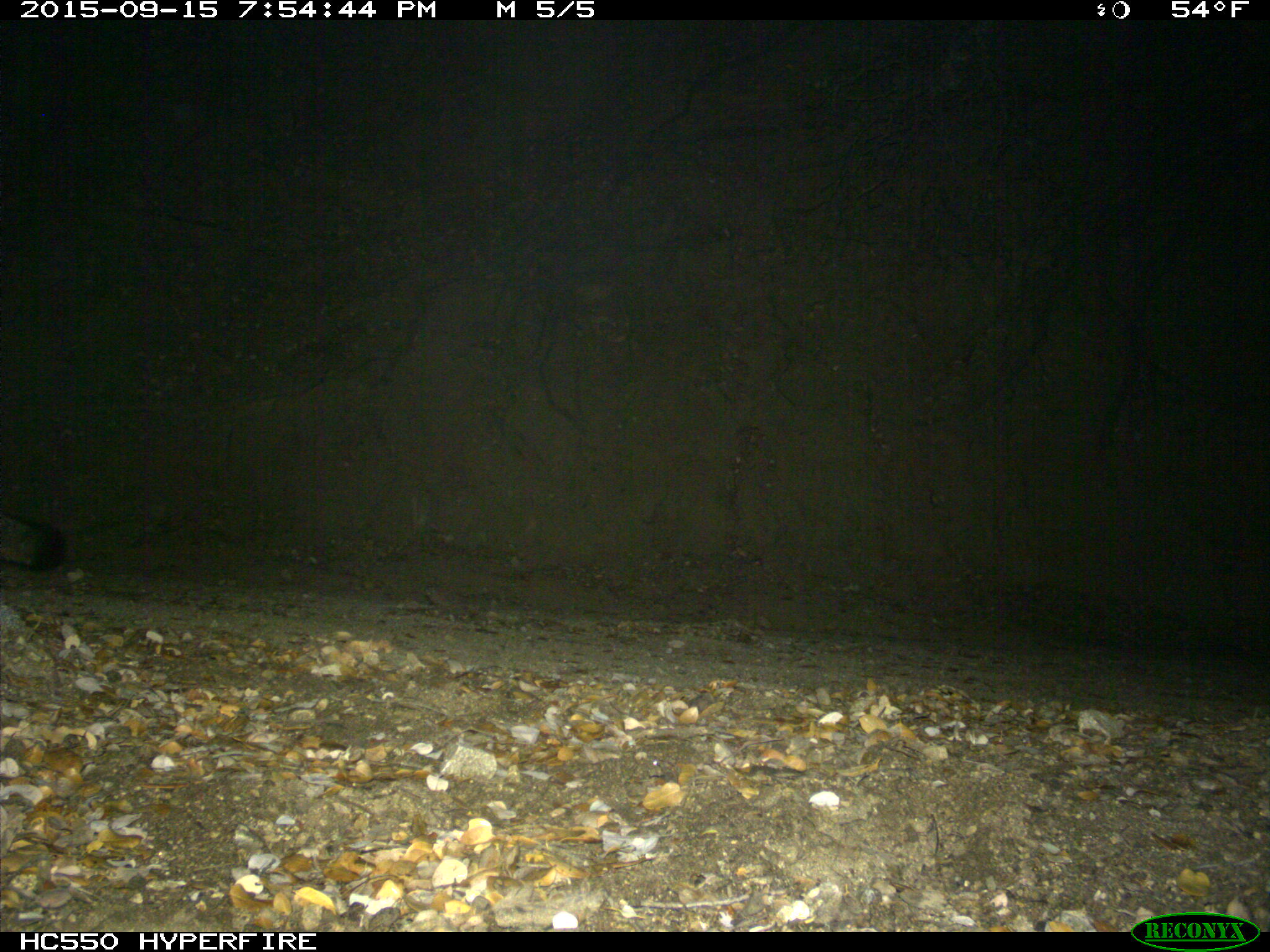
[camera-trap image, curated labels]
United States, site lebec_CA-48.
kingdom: Animalia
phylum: Chordata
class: Mammalia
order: Carnivora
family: Canidae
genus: Urocyon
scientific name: Urocyon cinereoargenteus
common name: gray fox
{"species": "Urocyon cinereoargenteus (gray fox)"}